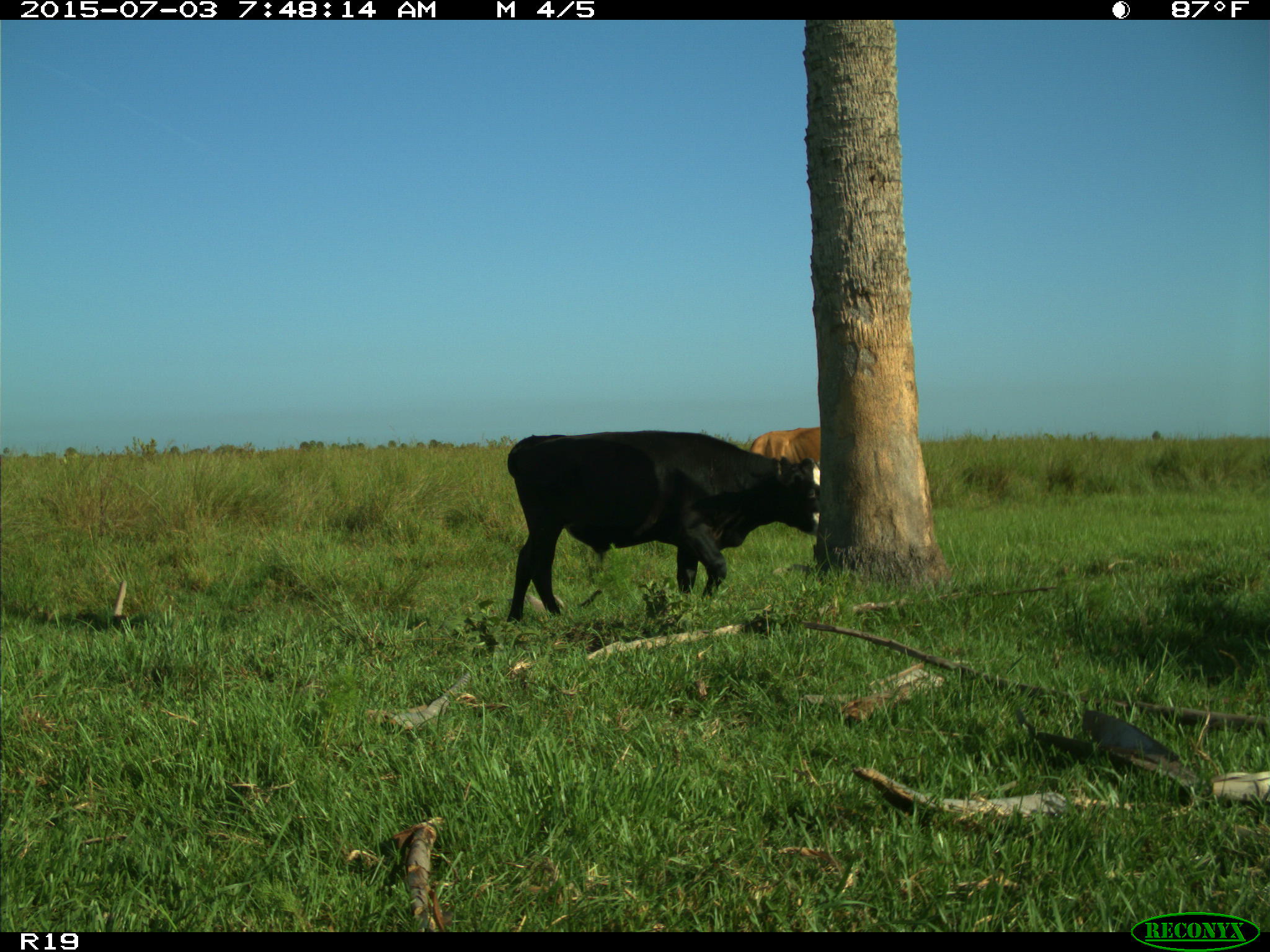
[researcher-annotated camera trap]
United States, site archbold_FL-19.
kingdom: Animalia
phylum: Chordata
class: Mammalia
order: Artiodactyla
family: Bovidae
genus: Bos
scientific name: Bos taurus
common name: domestic cow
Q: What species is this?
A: Bos taurus (domestic cow).